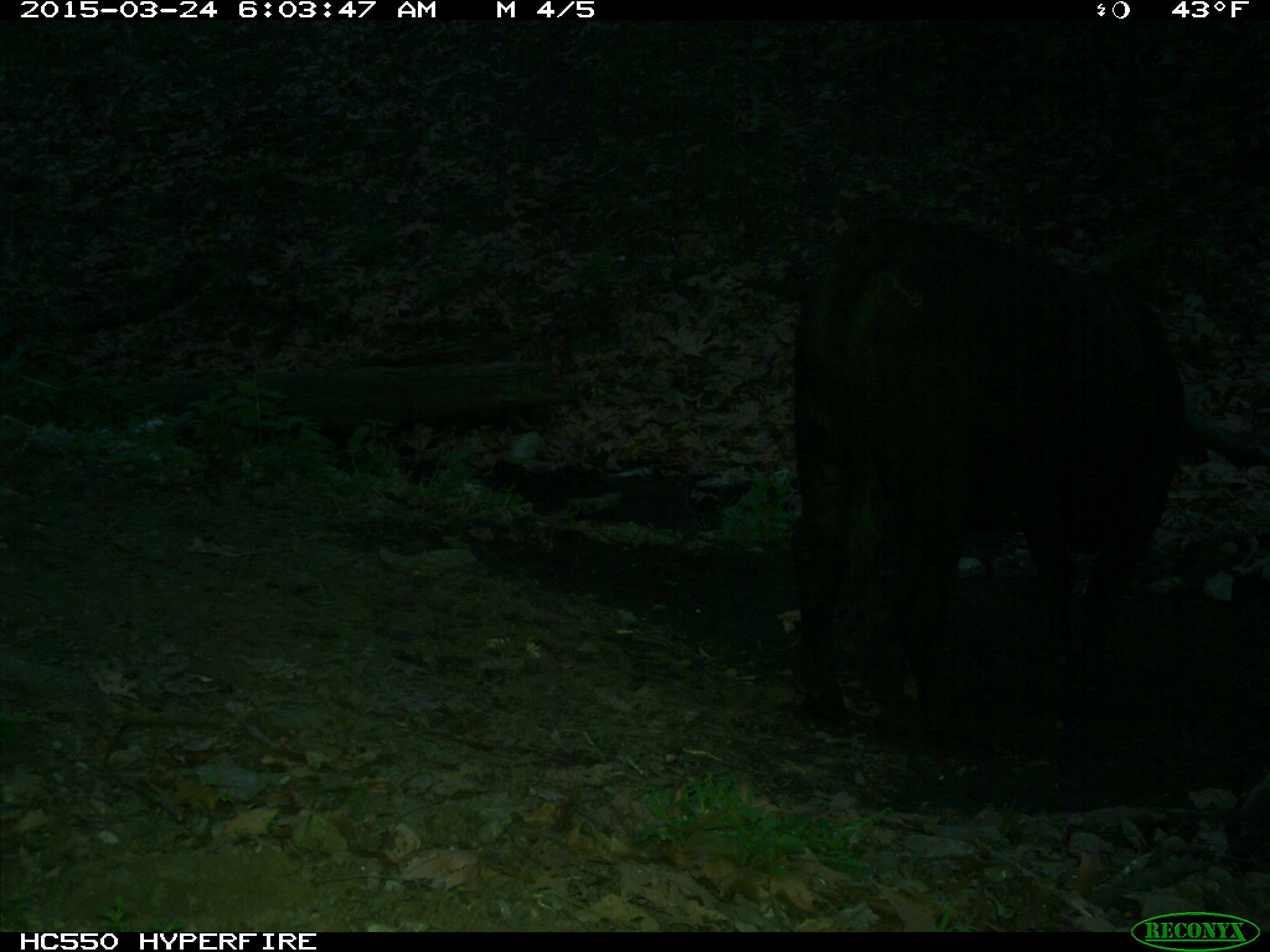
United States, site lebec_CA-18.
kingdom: Animalia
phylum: Chordata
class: Mammalia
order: Artiodactyla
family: Bovidae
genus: Bos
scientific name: Bos taurus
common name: domestic cow